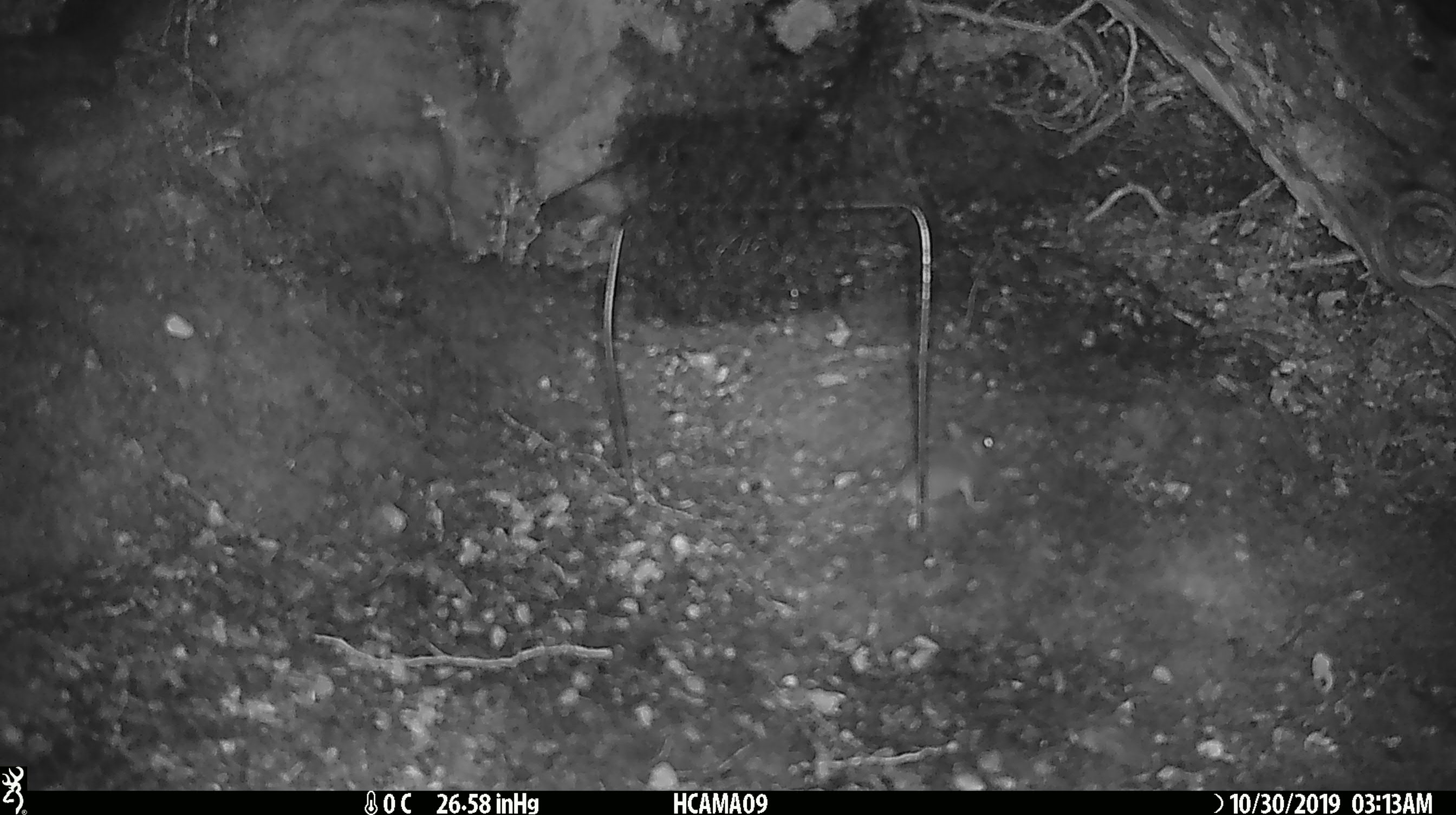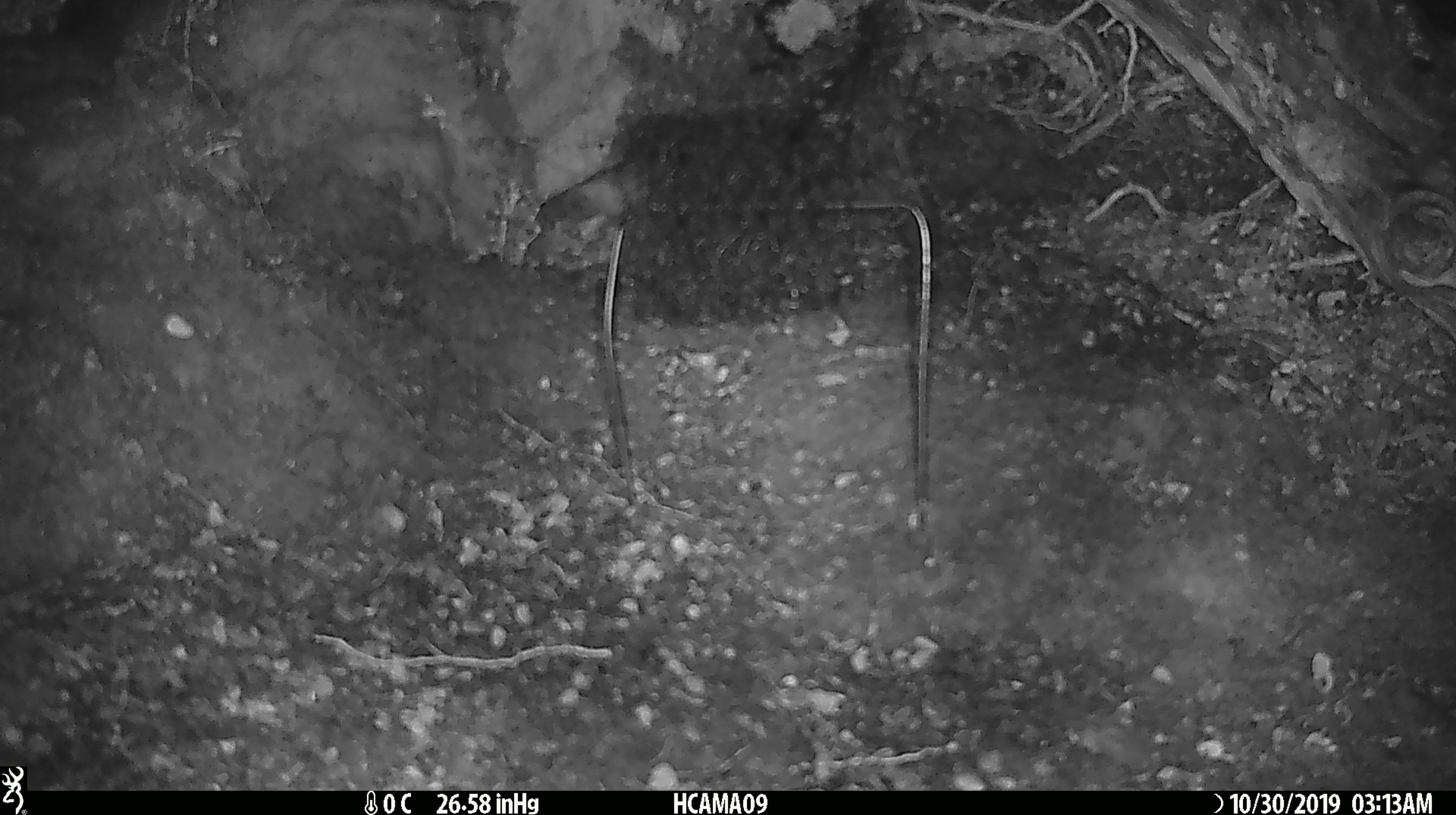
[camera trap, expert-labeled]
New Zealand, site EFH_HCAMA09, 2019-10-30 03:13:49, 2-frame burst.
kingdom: Animalia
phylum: Chordata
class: Mammalia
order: Rodentia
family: Muridae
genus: Mus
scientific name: Mus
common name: mouse